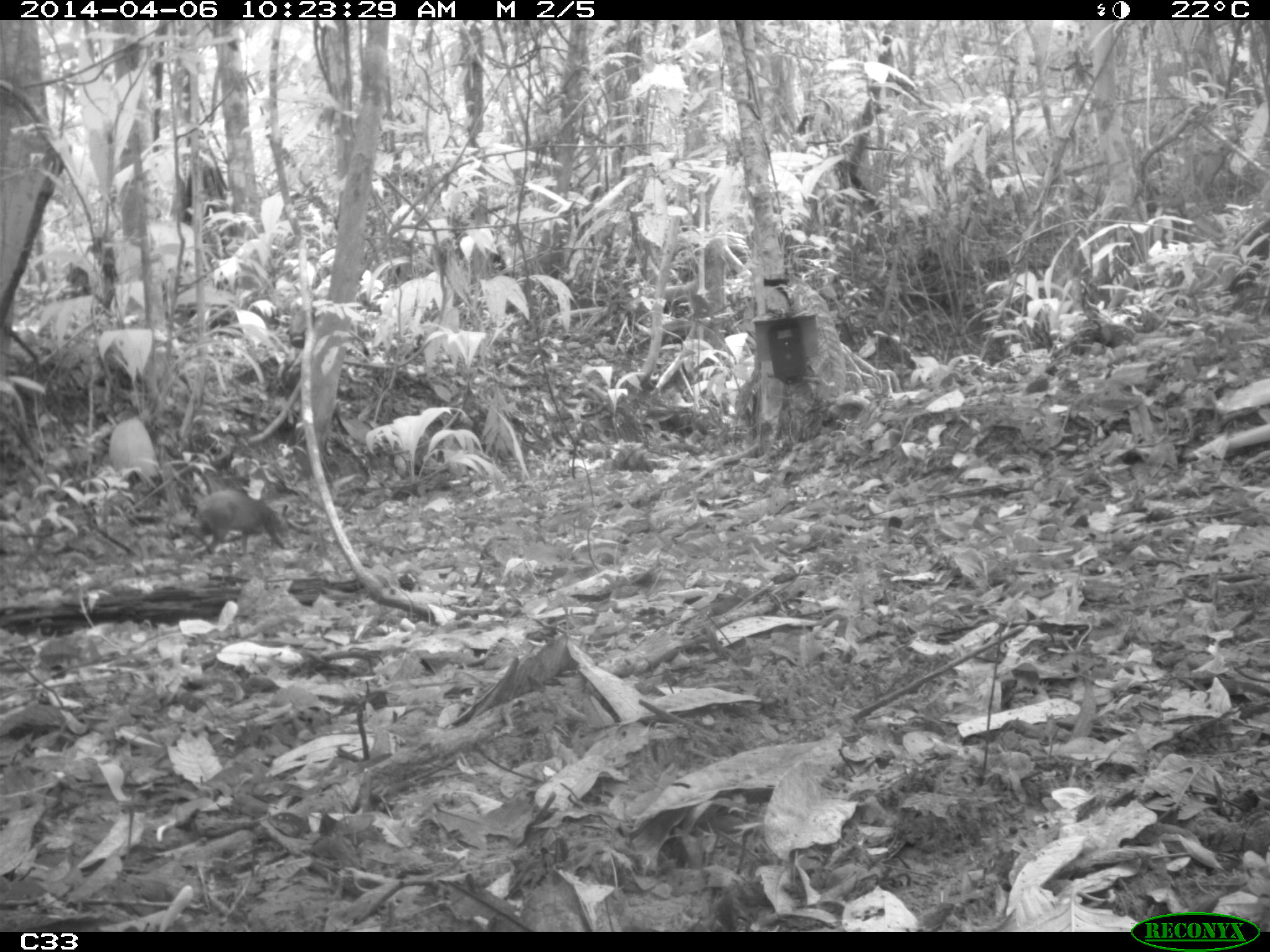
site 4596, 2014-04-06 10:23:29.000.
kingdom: Animalia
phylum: Chordata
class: Mammalia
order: Rodentia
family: Dasyproctidae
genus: Dasyprocta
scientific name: Dasyprocta leporina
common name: red-rumped agouti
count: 1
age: adult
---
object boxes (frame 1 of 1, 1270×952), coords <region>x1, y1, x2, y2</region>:
dasyprocta leporina: <region>190, 489, 290, 557</region>